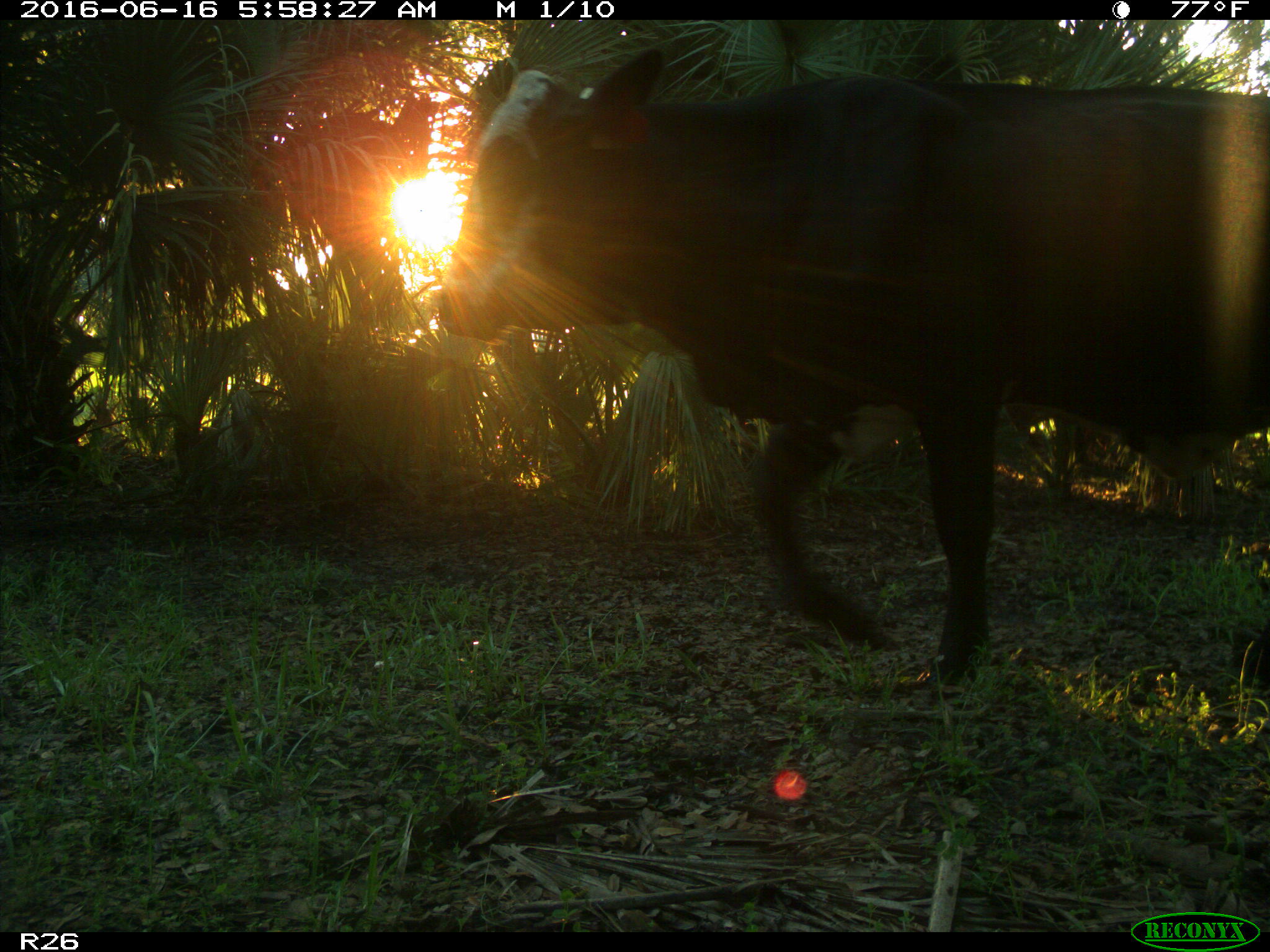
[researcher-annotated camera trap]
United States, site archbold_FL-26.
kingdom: Animalia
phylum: Chordata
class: Mammalia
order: Artiodactyla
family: Bovidae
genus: Bos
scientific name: Bos taurus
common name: domestic cow